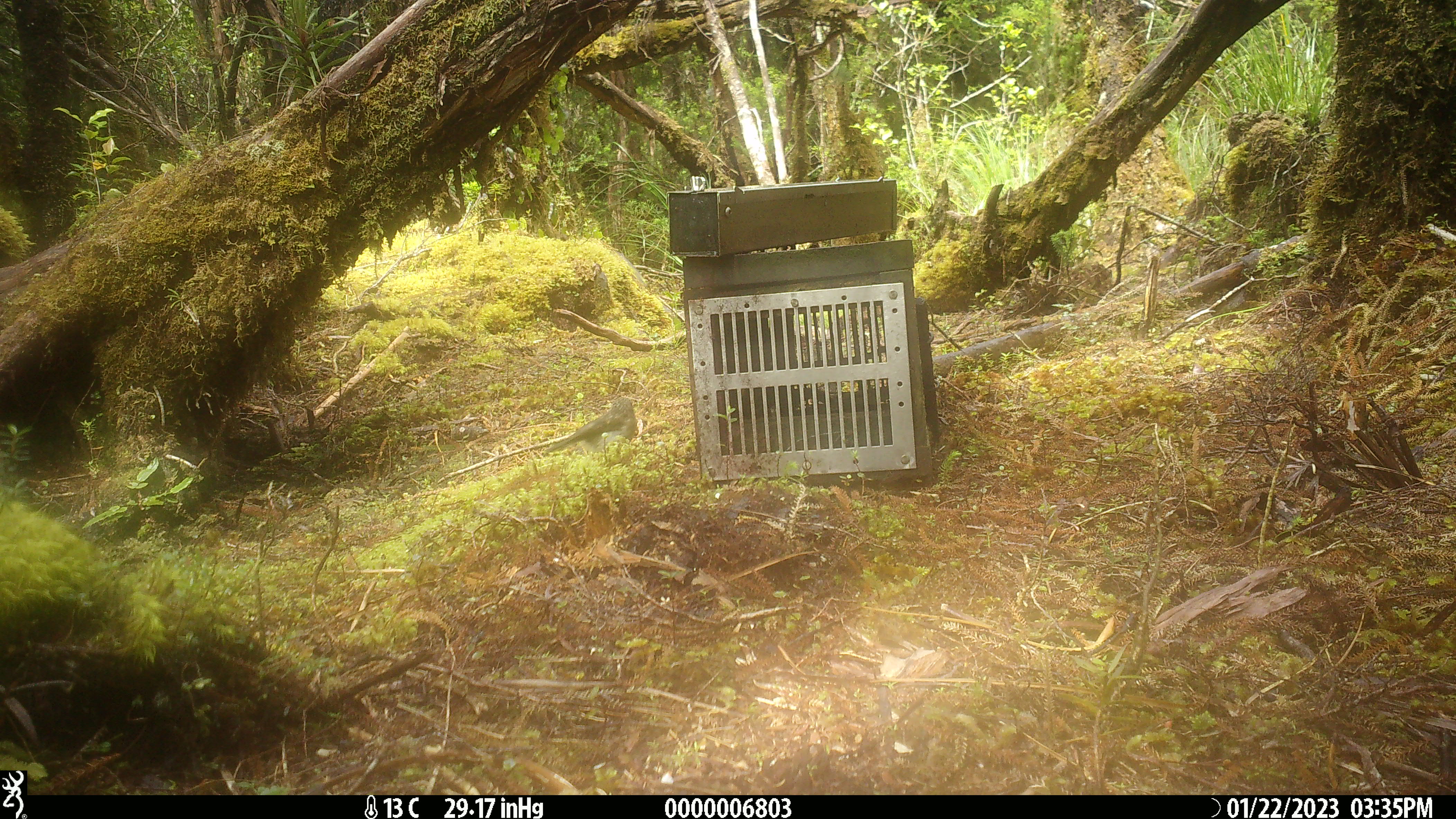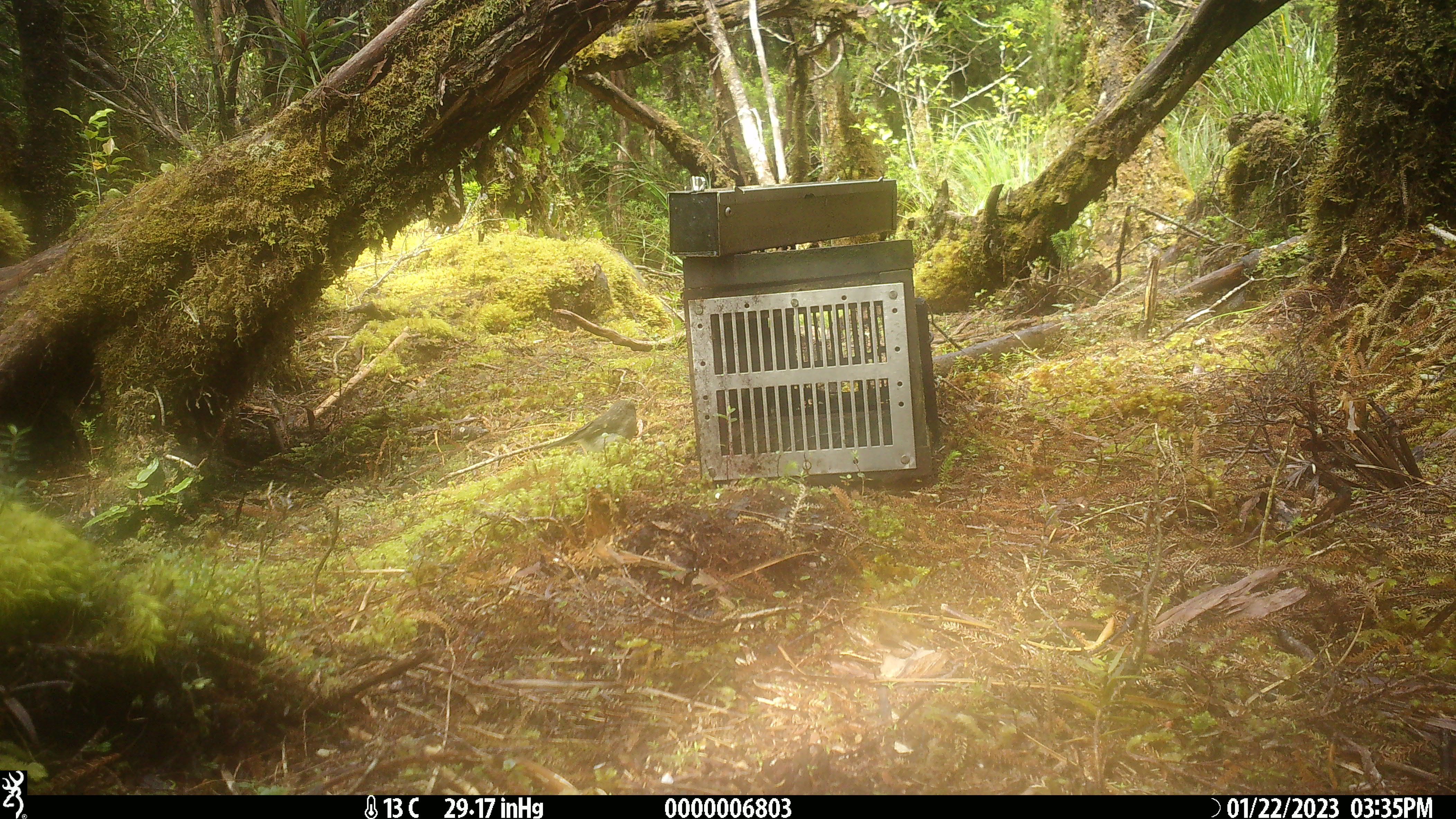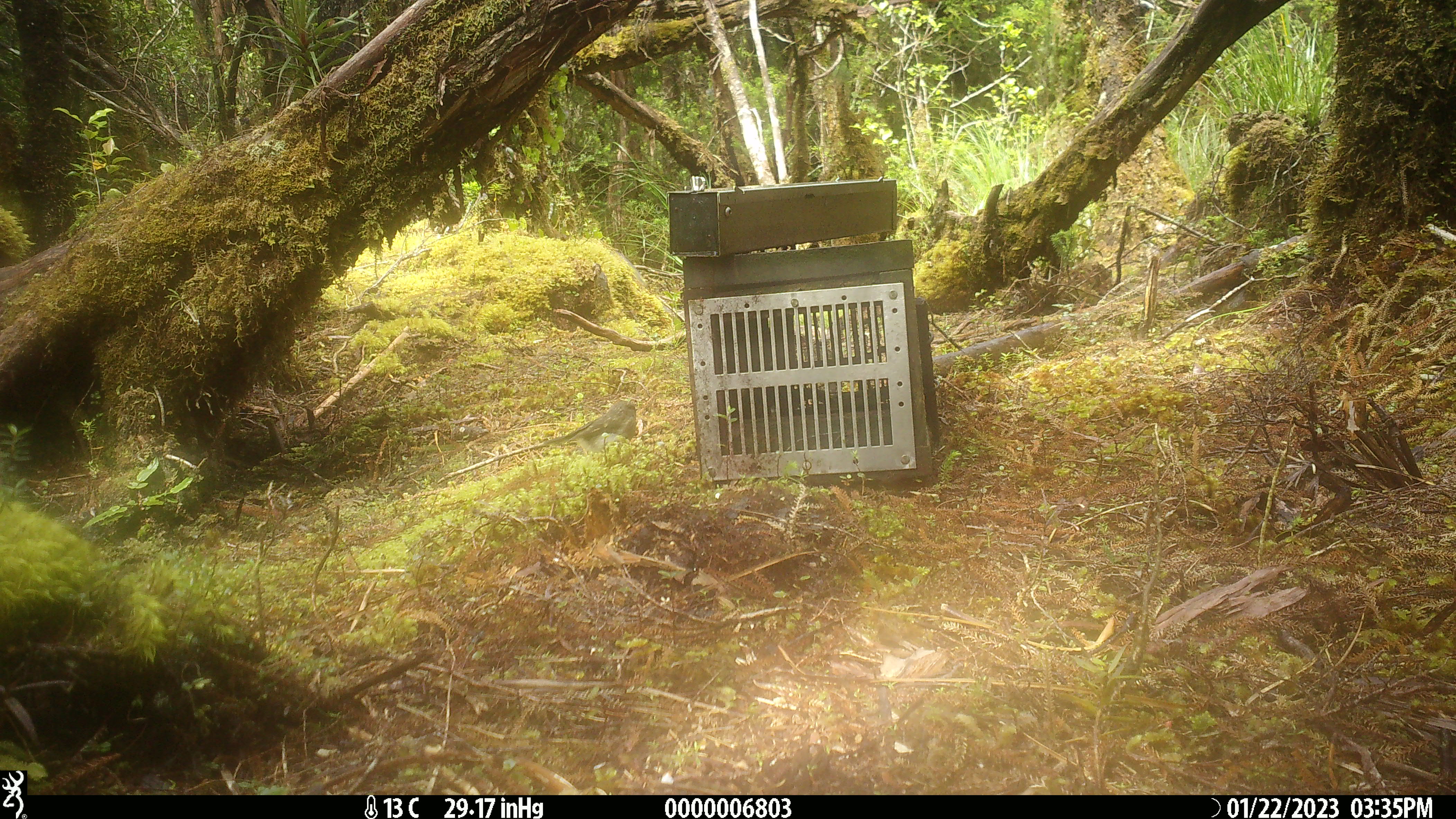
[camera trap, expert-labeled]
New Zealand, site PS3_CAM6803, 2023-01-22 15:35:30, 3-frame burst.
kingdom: Animalia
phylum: Chordata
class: Aves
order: Passeriformes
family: Petroicidae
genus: Petroica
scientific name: Petroica macrocephala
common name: tomtit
Tomtit (Petroica macrocephala).